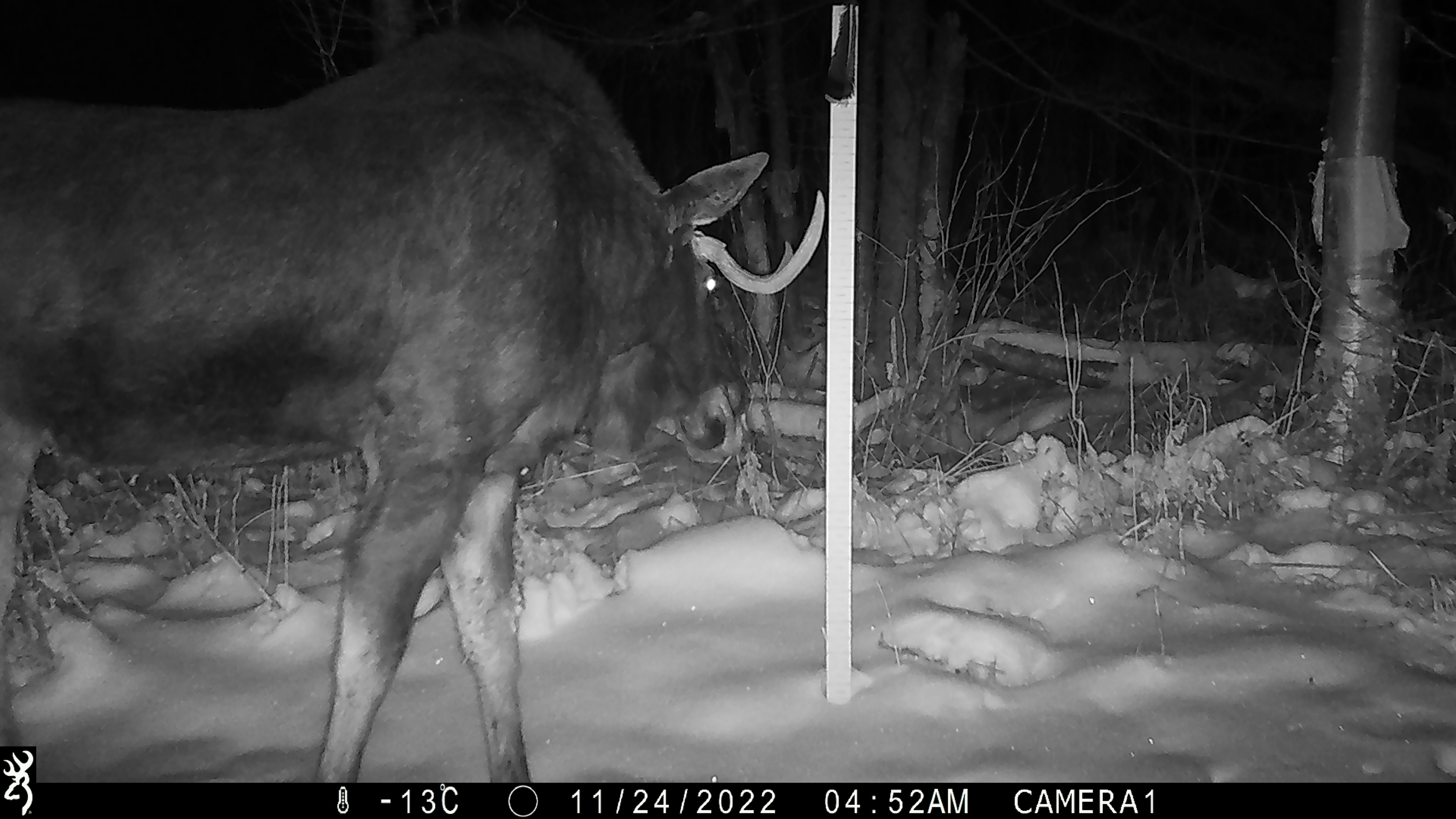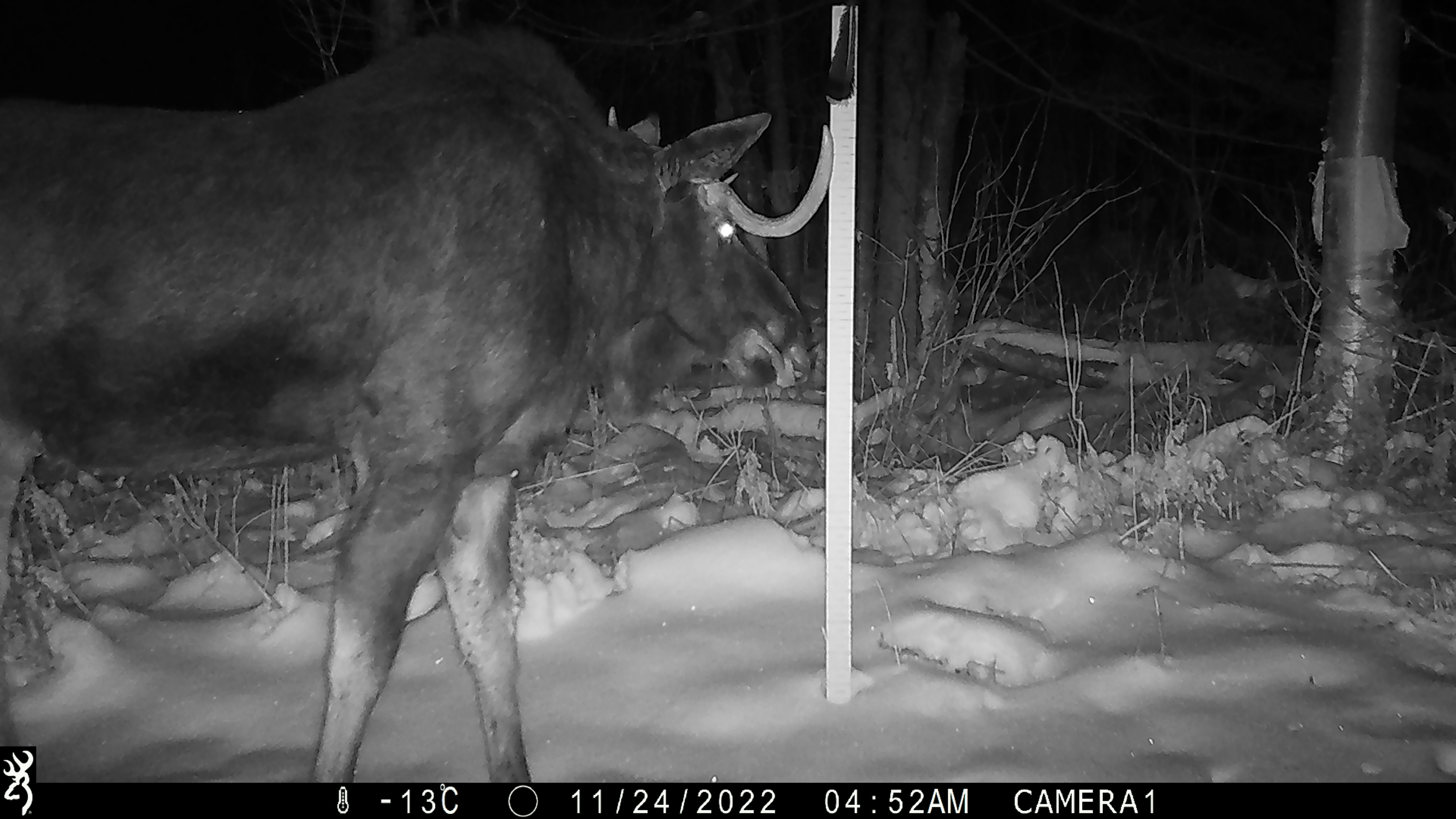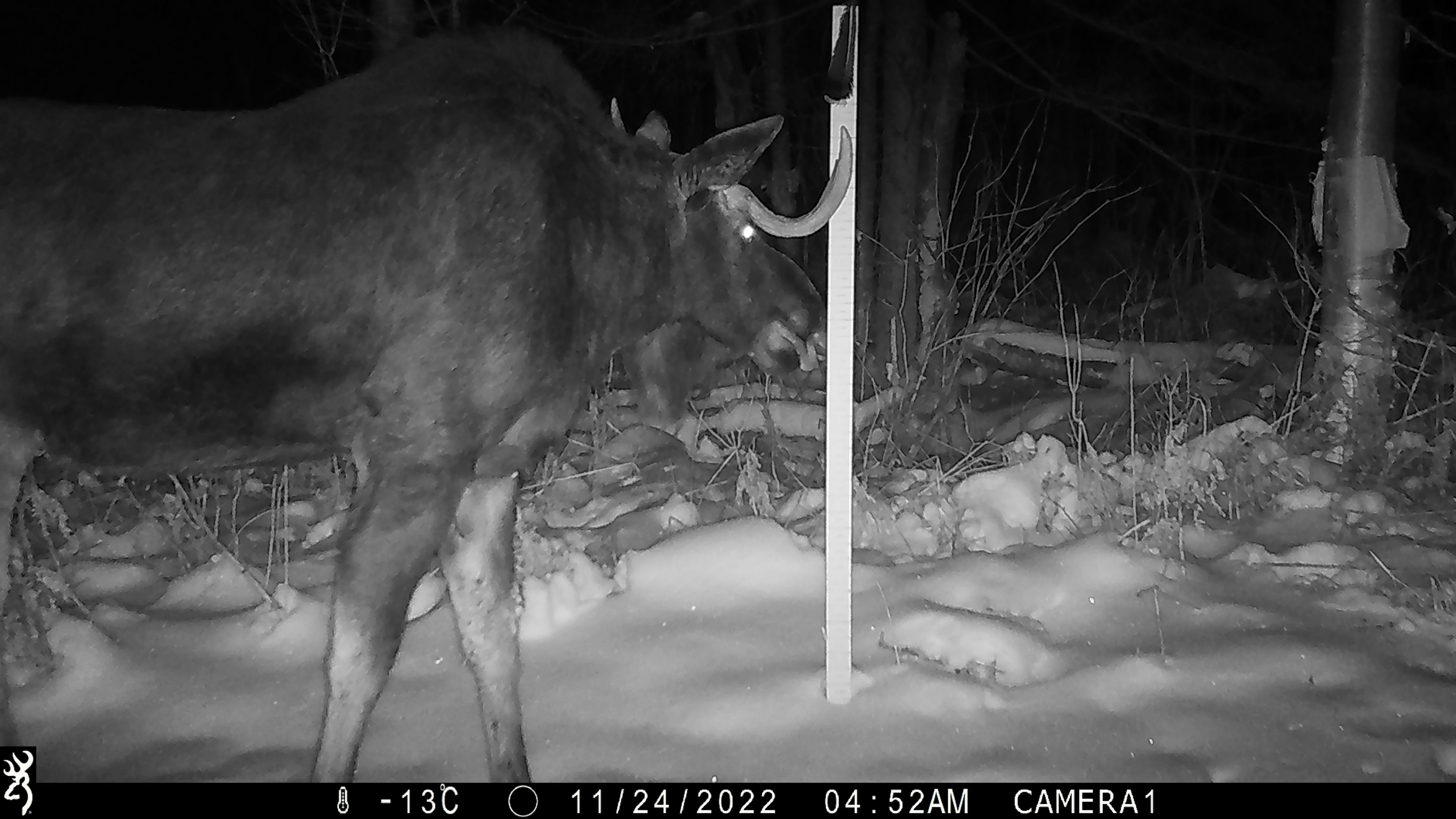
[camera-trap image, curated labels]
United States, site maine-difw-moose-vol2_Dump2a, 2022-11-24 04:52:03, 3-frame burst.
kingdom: Animalia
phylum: Chordata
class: Mammalia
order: Artiodactyla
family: Cervidae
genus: Alces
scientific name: Alces alces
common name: moose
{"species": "moose (Alces alces)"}